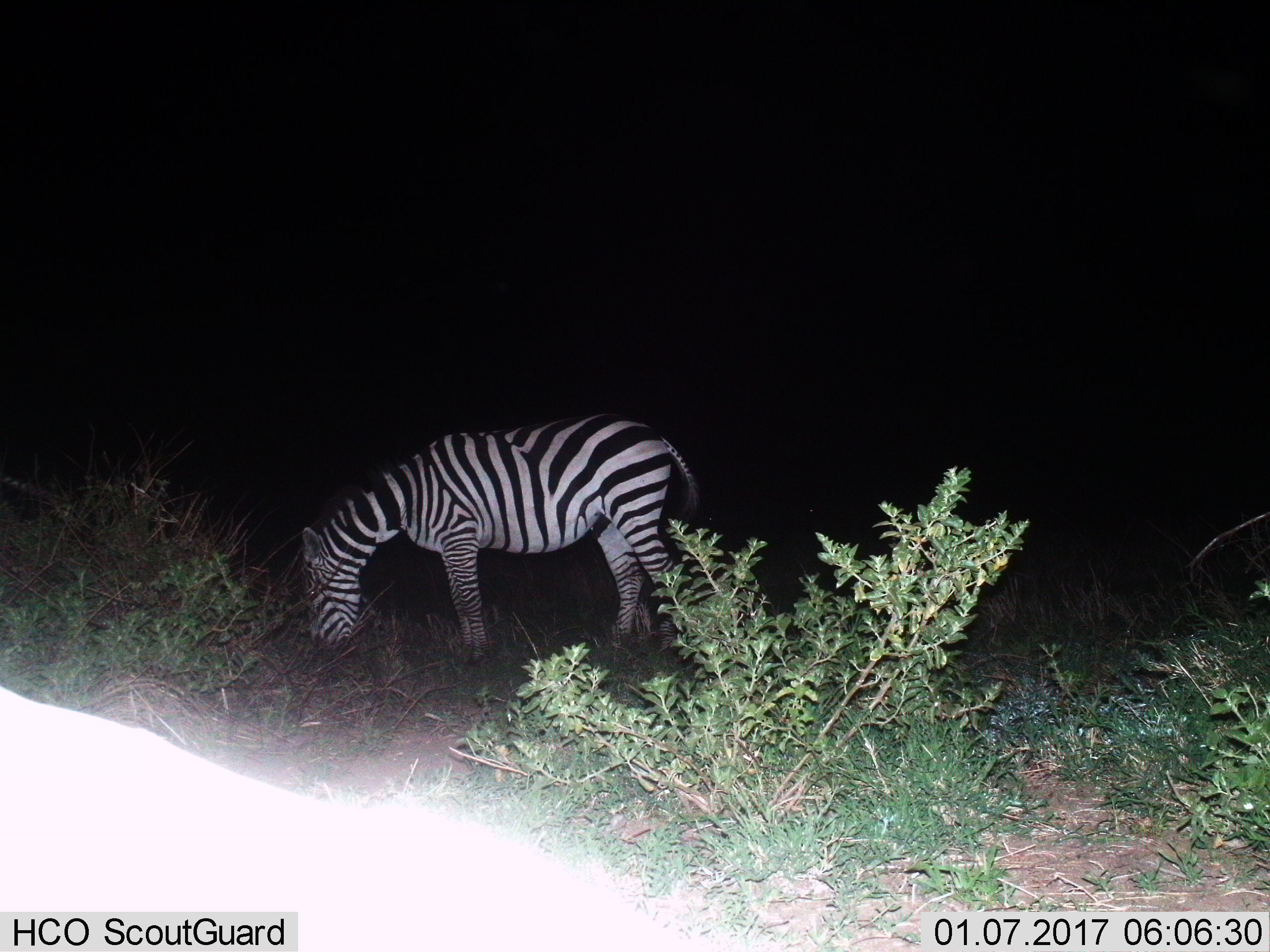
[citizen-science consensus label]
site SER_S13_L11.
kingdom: Animalia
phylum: Chordata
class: Mammalia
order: Perissodactyla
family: Equidae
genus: Equus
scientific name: Equus quagga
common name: plains zebra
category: zebraplains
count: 1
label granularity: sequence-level